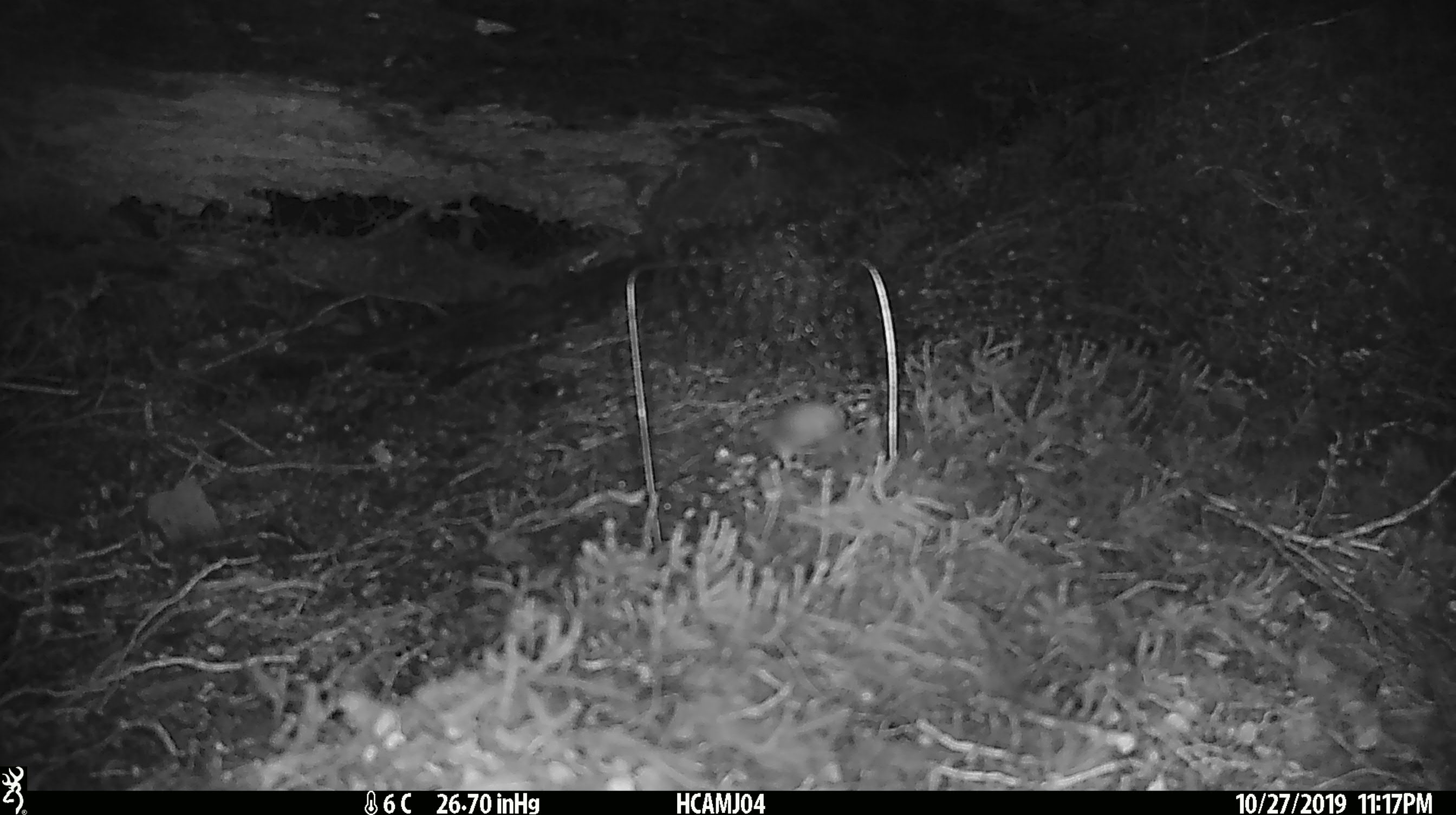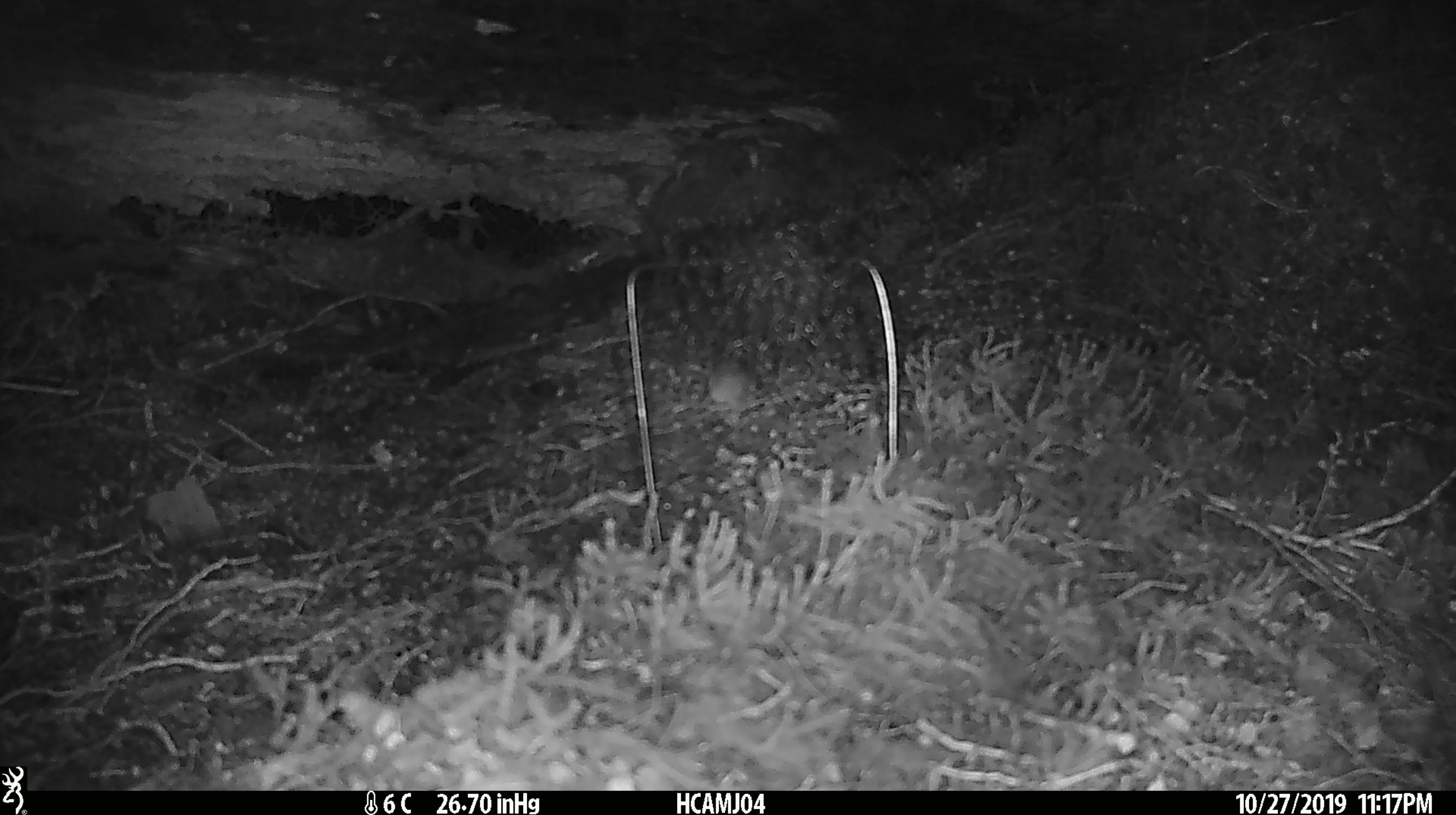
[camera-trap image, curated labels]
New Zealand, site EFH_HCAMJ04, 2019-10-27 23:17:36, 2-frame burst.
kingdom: Animalia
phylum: Chordata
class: Mammalia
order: Rodentia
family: Muridae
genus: Mus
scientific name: Mus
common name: mouse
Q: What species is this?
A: Mouse (Mus).